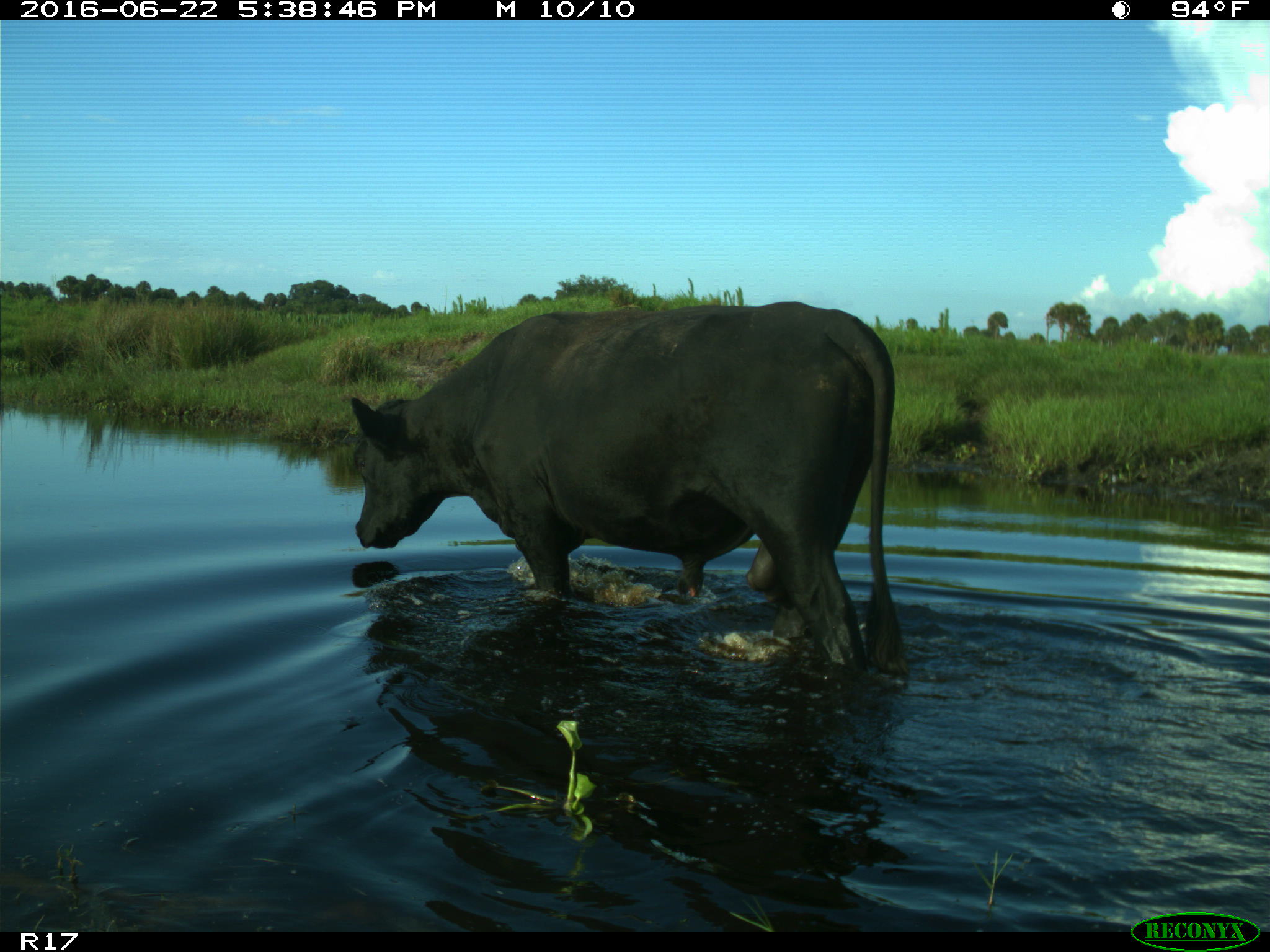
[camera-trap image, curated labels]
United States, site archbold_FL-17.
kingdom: Animalia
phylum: Chordata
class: Mammalia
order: Artiodactyla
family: Bovidae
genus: Bos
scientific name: Bos taurus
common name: domestic cow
Bos taurus (domestic cow).